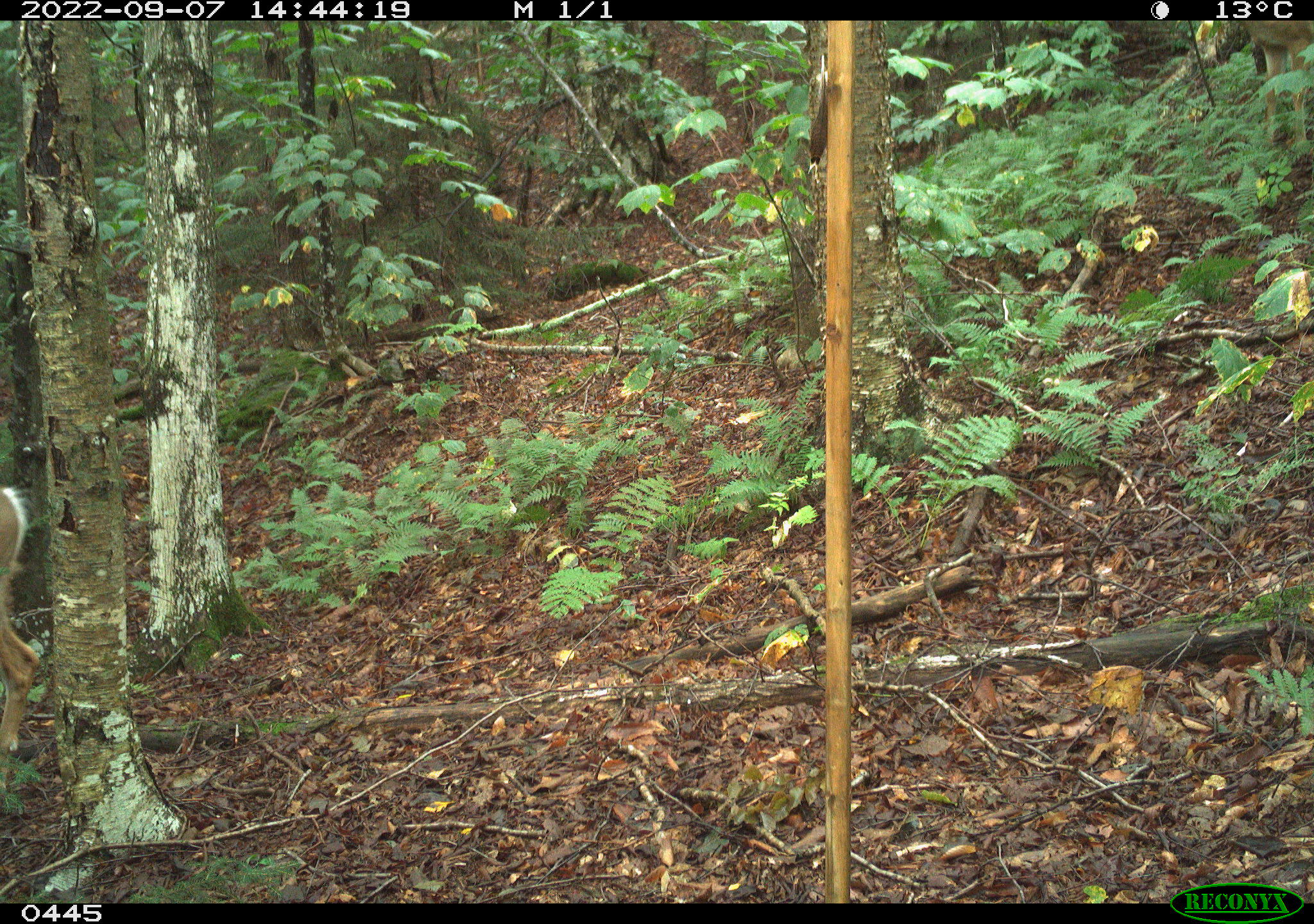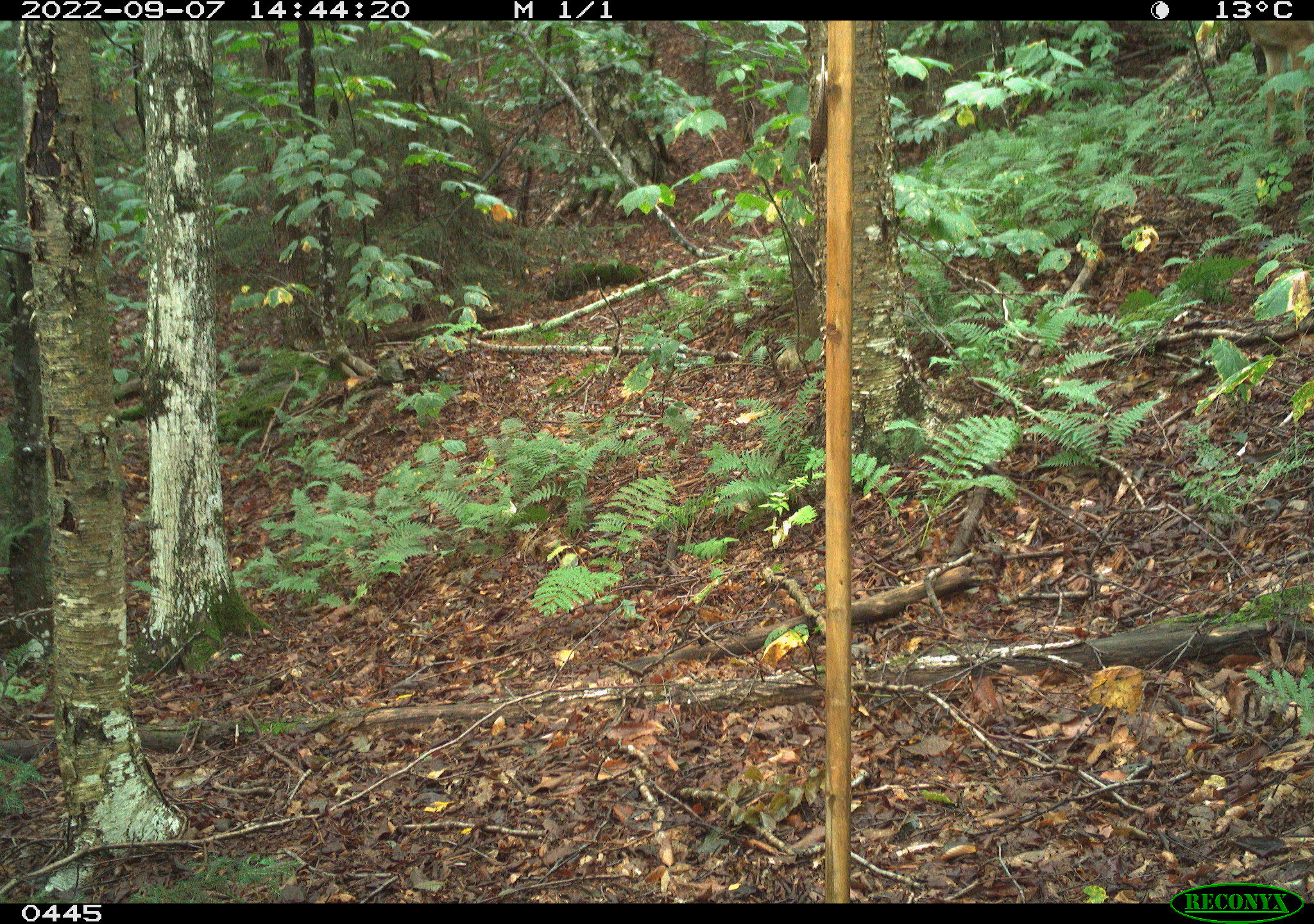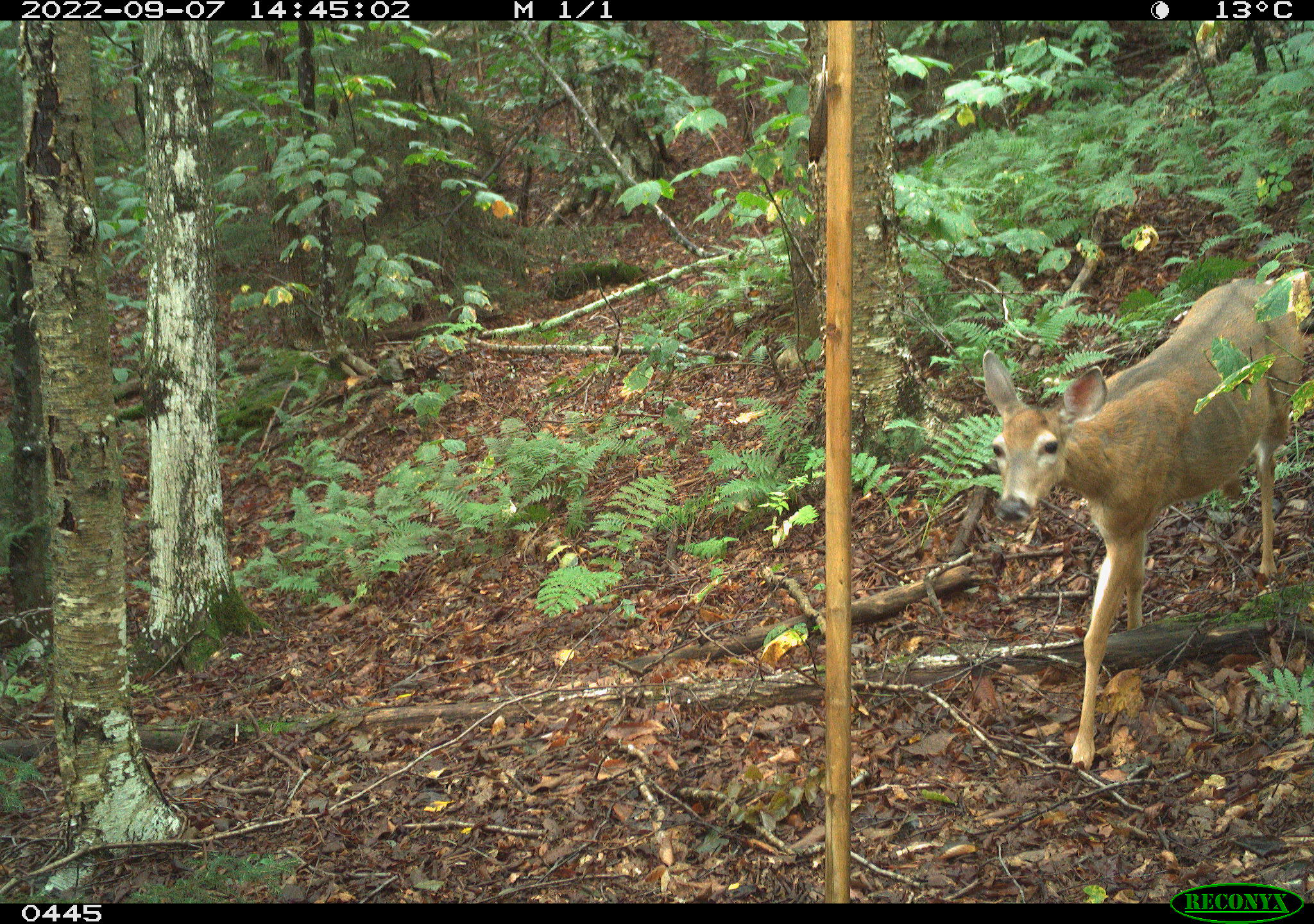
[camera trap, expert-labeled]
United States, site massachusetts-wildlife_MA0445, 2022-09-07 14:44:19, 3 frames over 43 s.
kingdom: Animalia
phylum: Chordata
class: Mammalia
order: Artiodactyla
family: Cervidae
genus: Odocoileus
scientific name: Odocoileus virginianus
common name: white-tailed deer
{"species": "white-tailed deer (Odocoileus virginianus)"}